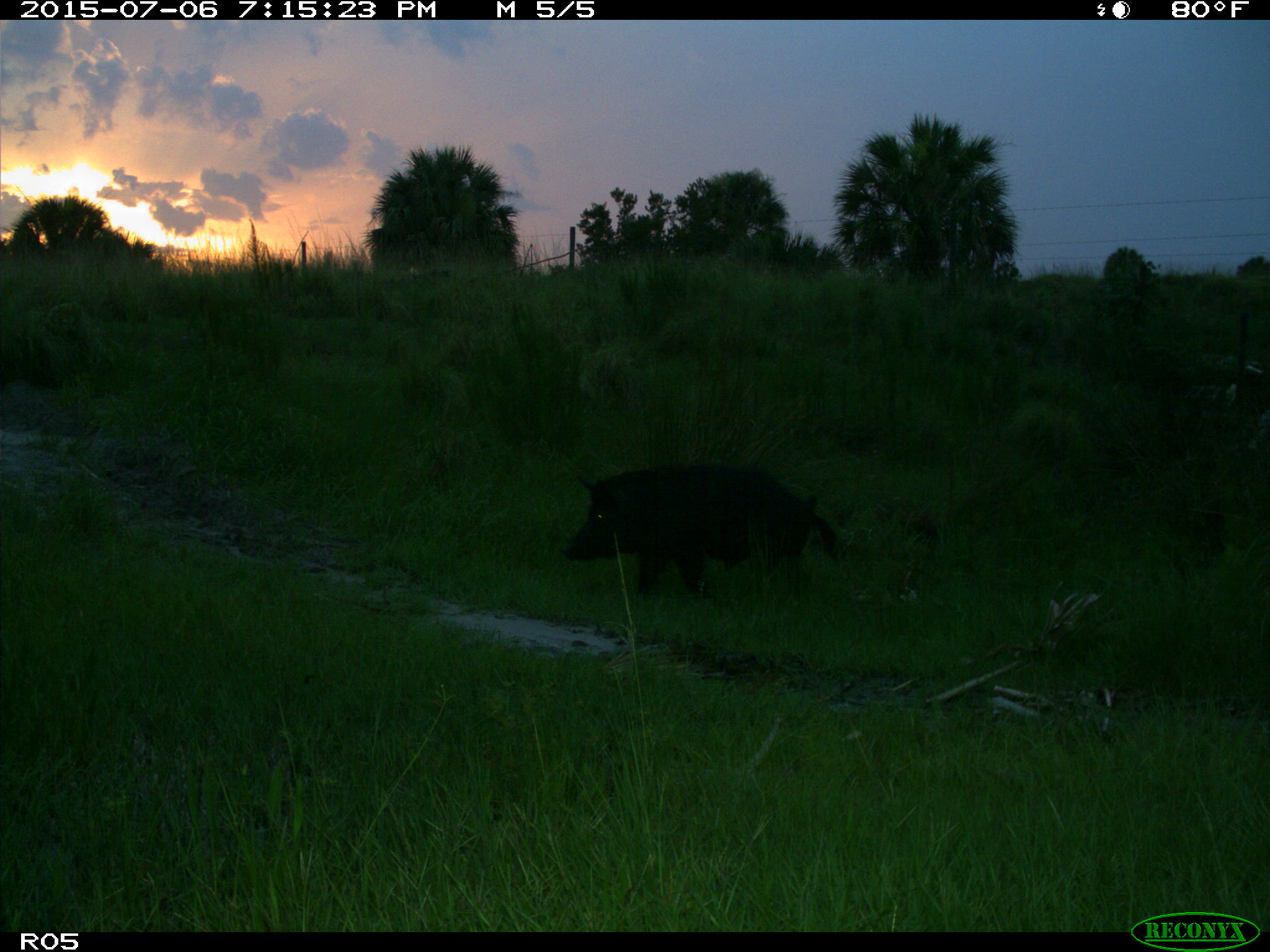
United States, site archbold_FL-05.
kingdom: Animalia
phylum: Chordata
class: Mammalia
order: Artiodactyla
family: Suidae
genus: Sus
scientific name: Sus scrofa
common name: wild boar